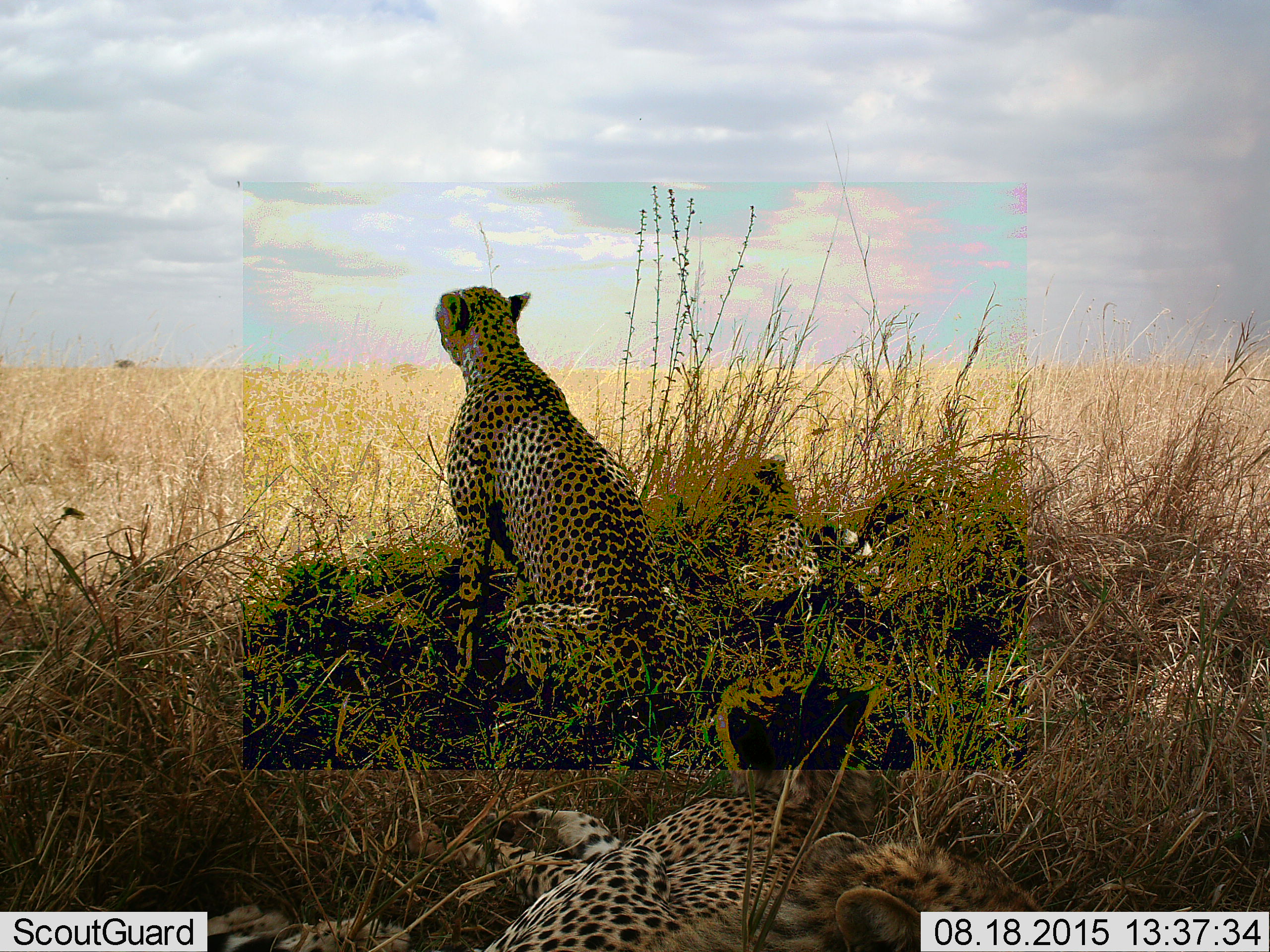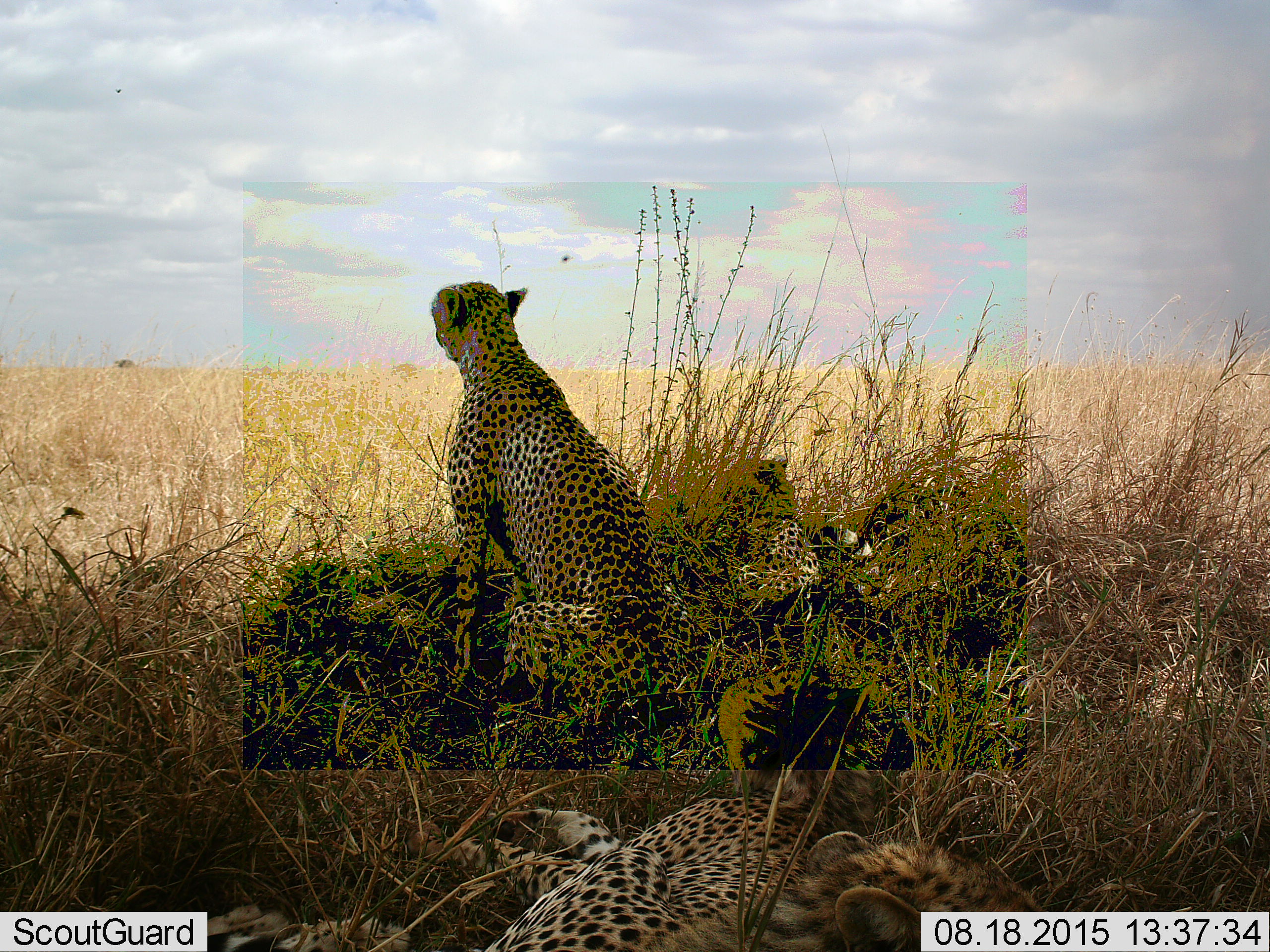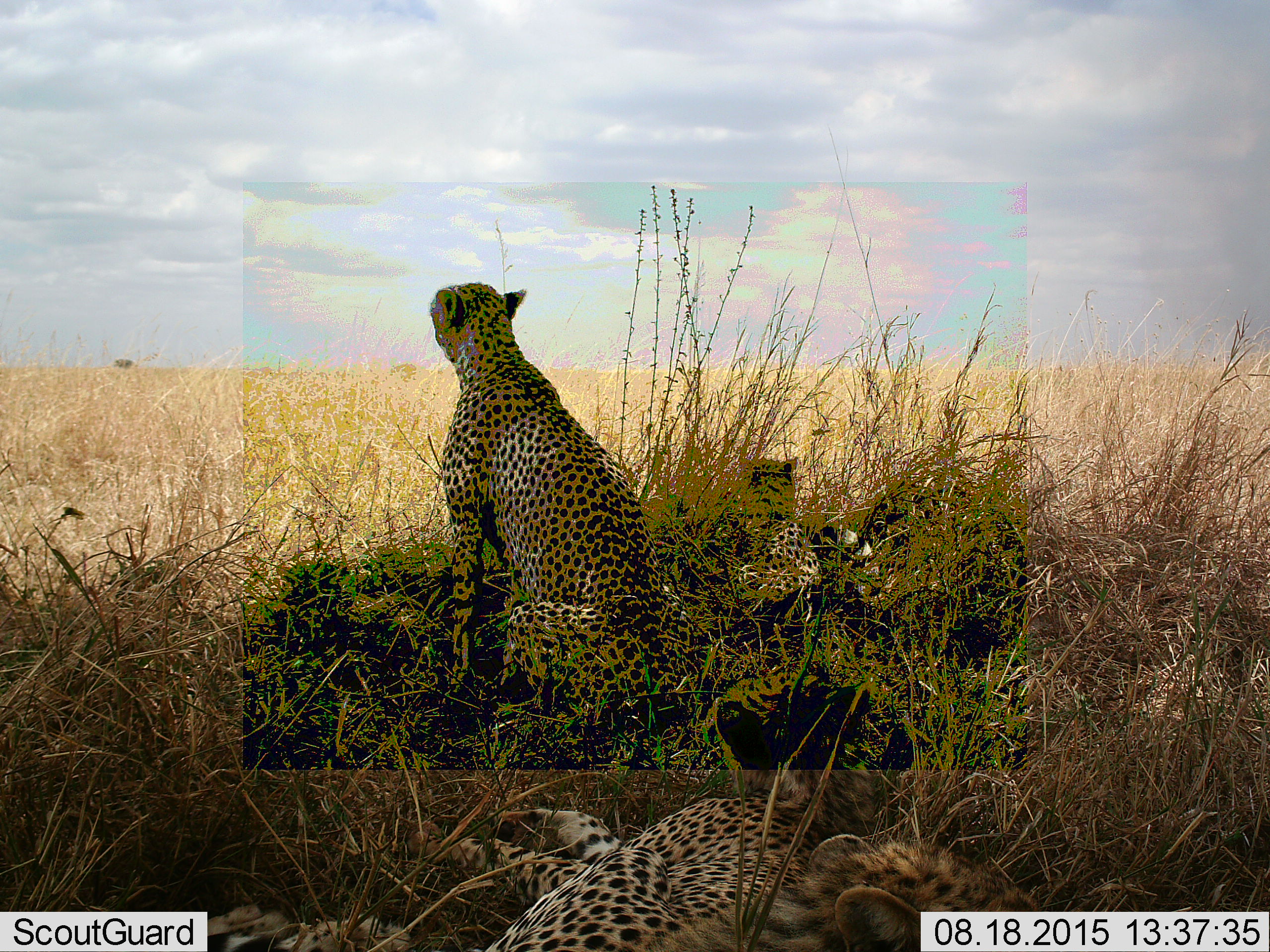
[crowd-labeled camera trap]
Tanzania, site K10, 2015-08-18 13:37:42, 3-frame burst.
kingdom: Animalia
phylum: Chordata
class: Mammalia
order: Carnivora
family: Felidae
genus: Acinonyx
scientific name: Acinonyx jubatus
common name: cheetah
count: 4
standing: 10%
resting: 100%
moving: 0%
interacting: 10%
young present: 60%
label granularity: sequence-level